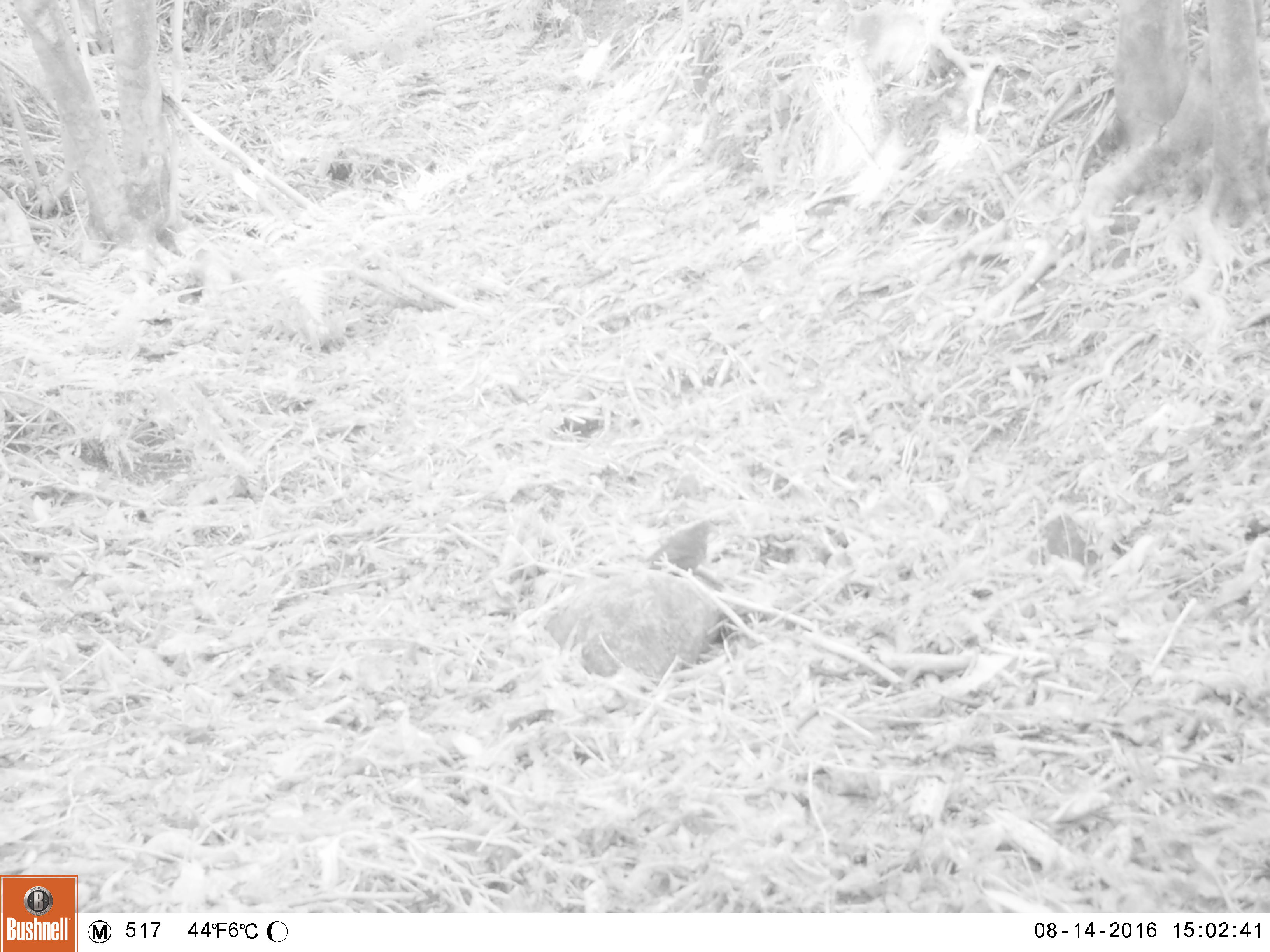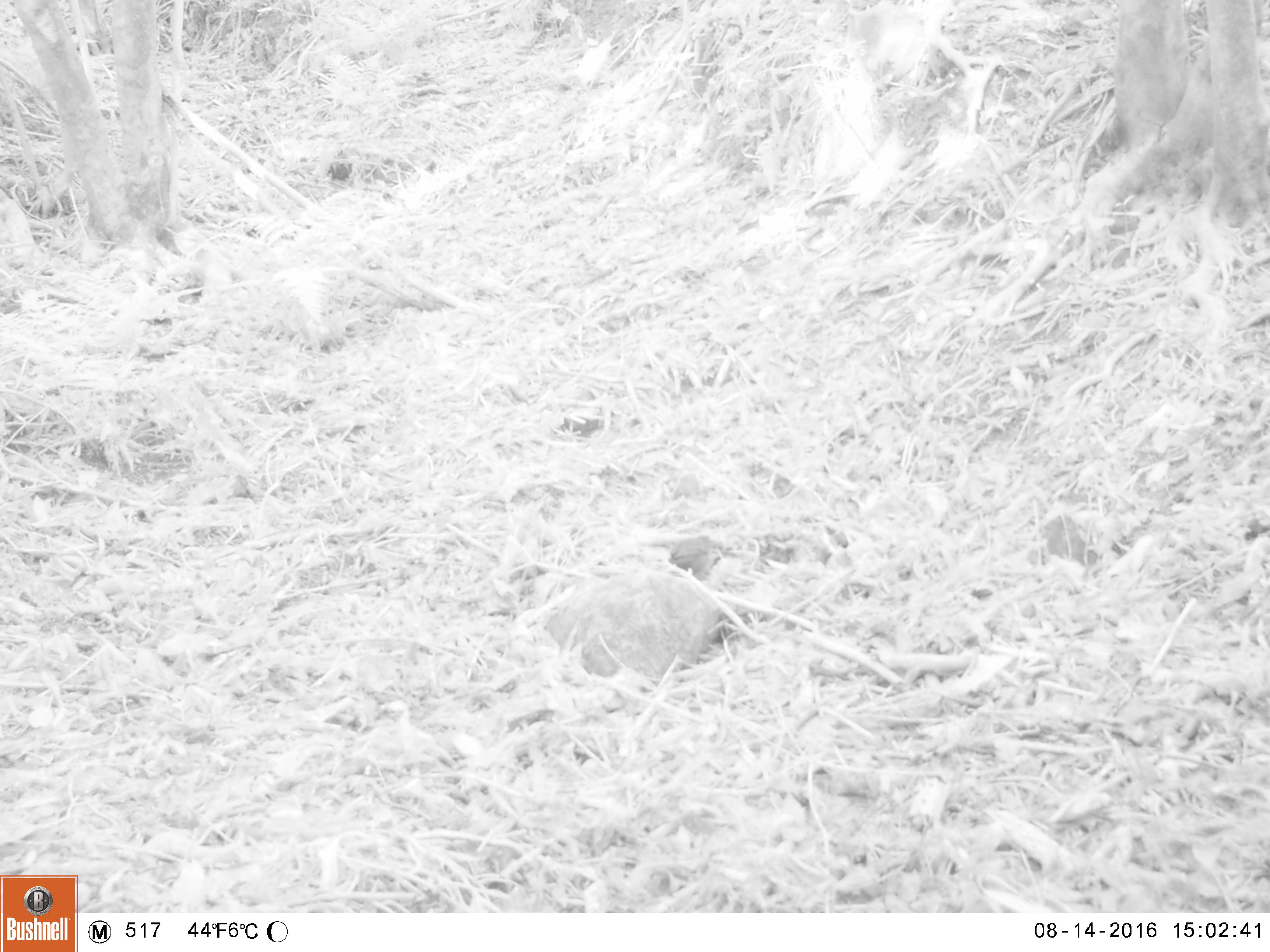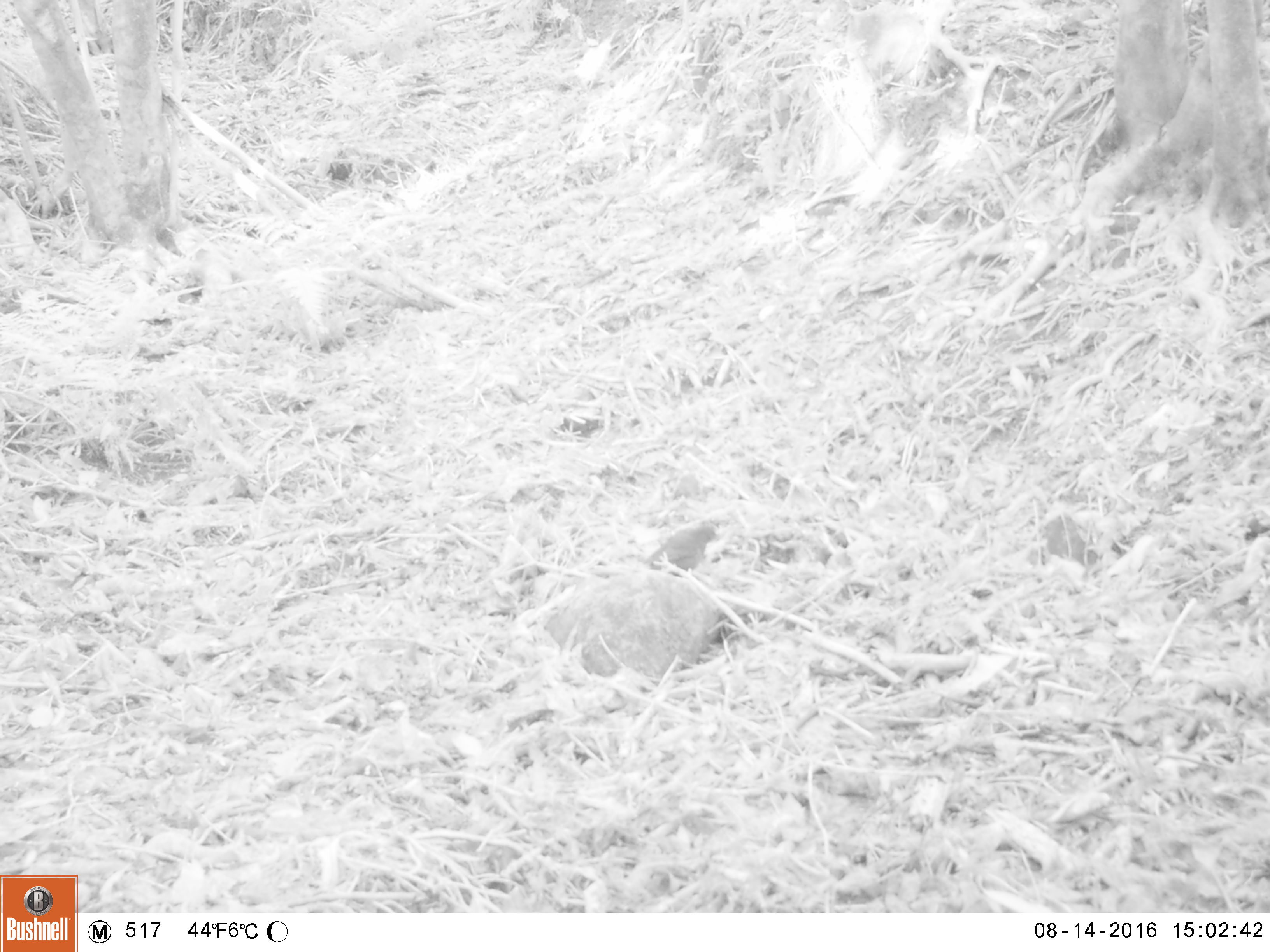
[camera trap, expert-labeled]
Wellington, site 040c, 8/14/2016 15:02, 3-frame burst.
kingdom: Animalia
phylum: Chordata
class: Aves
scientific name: Aves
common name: bird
Bird (Aves).